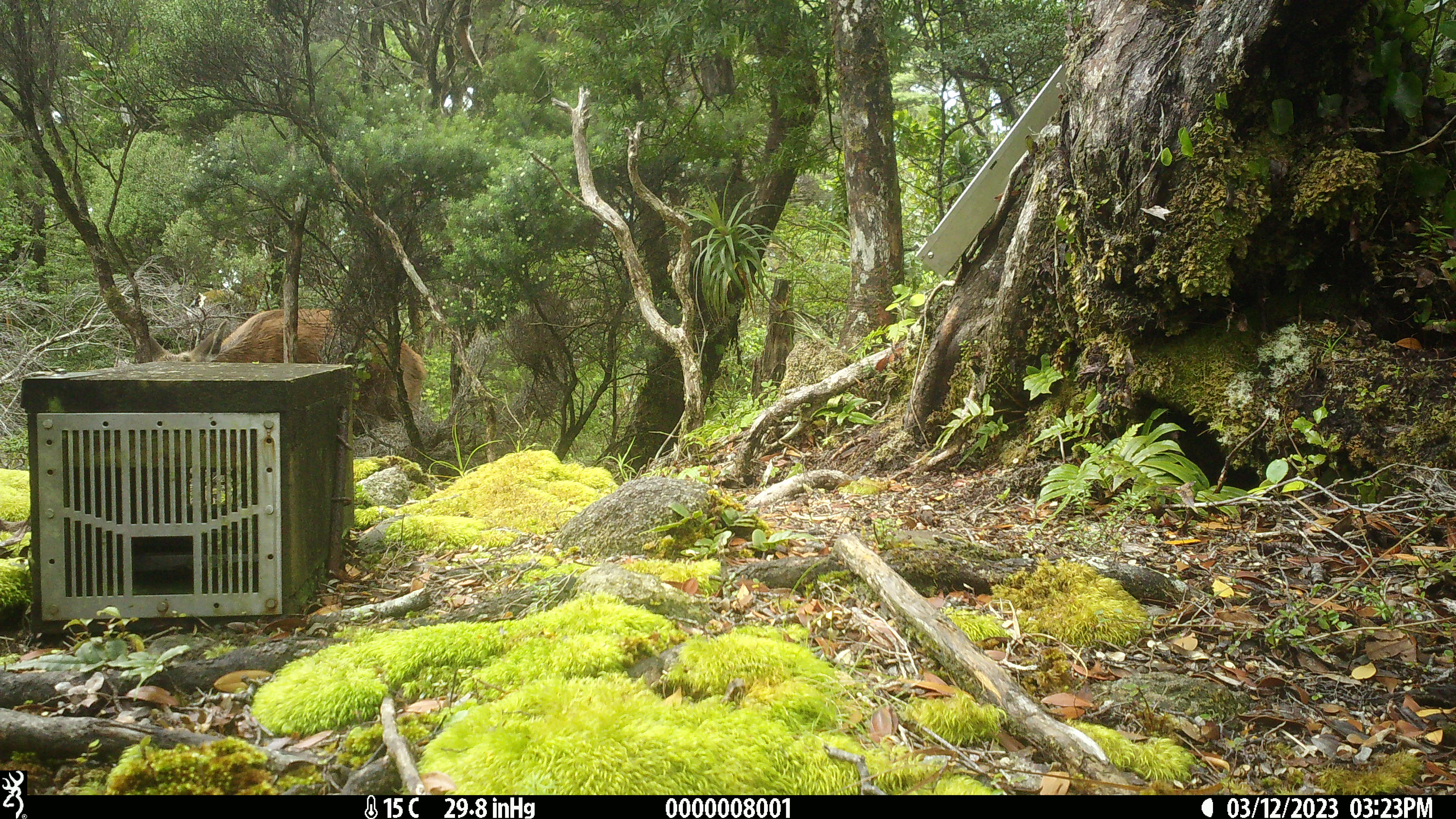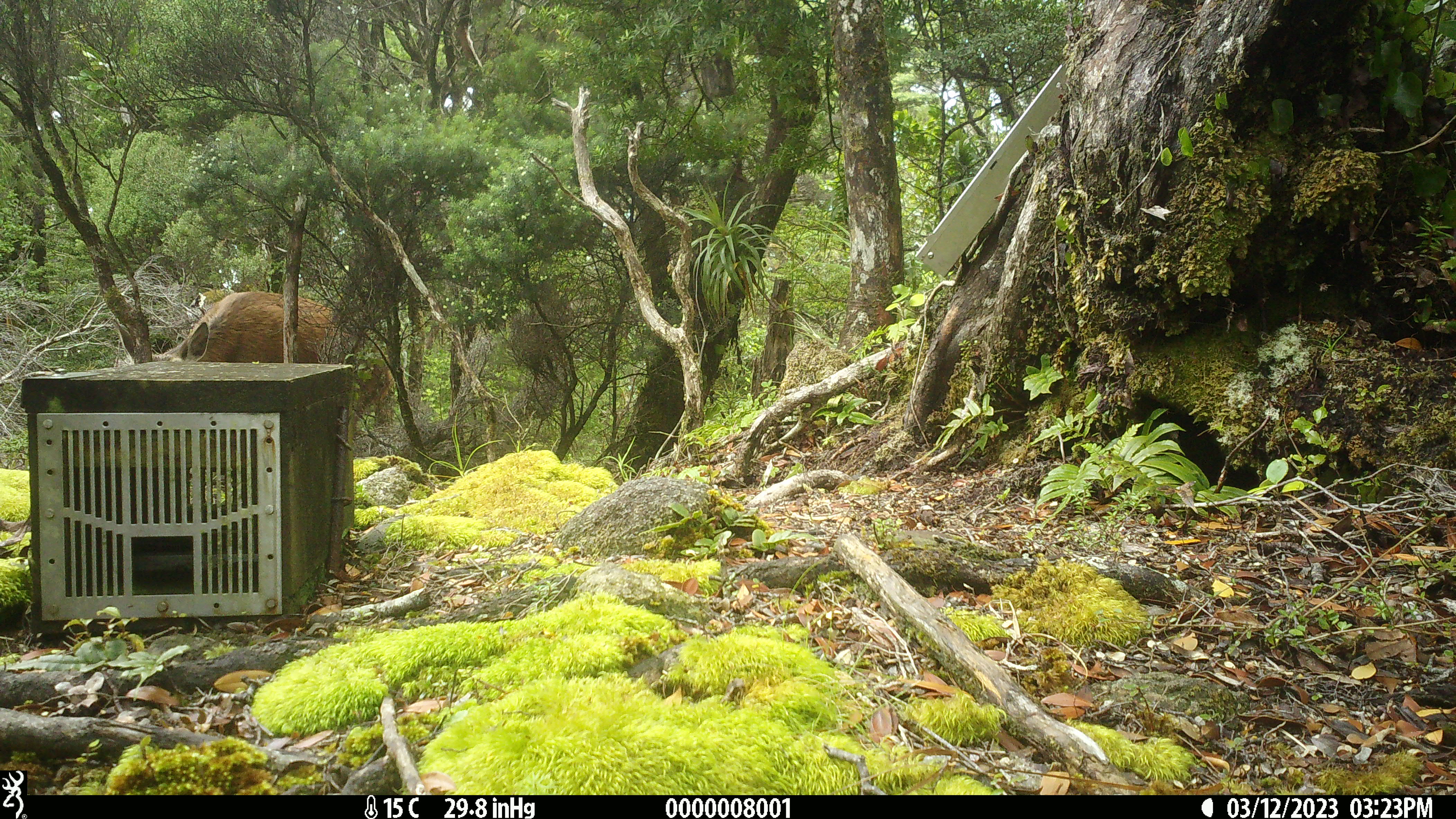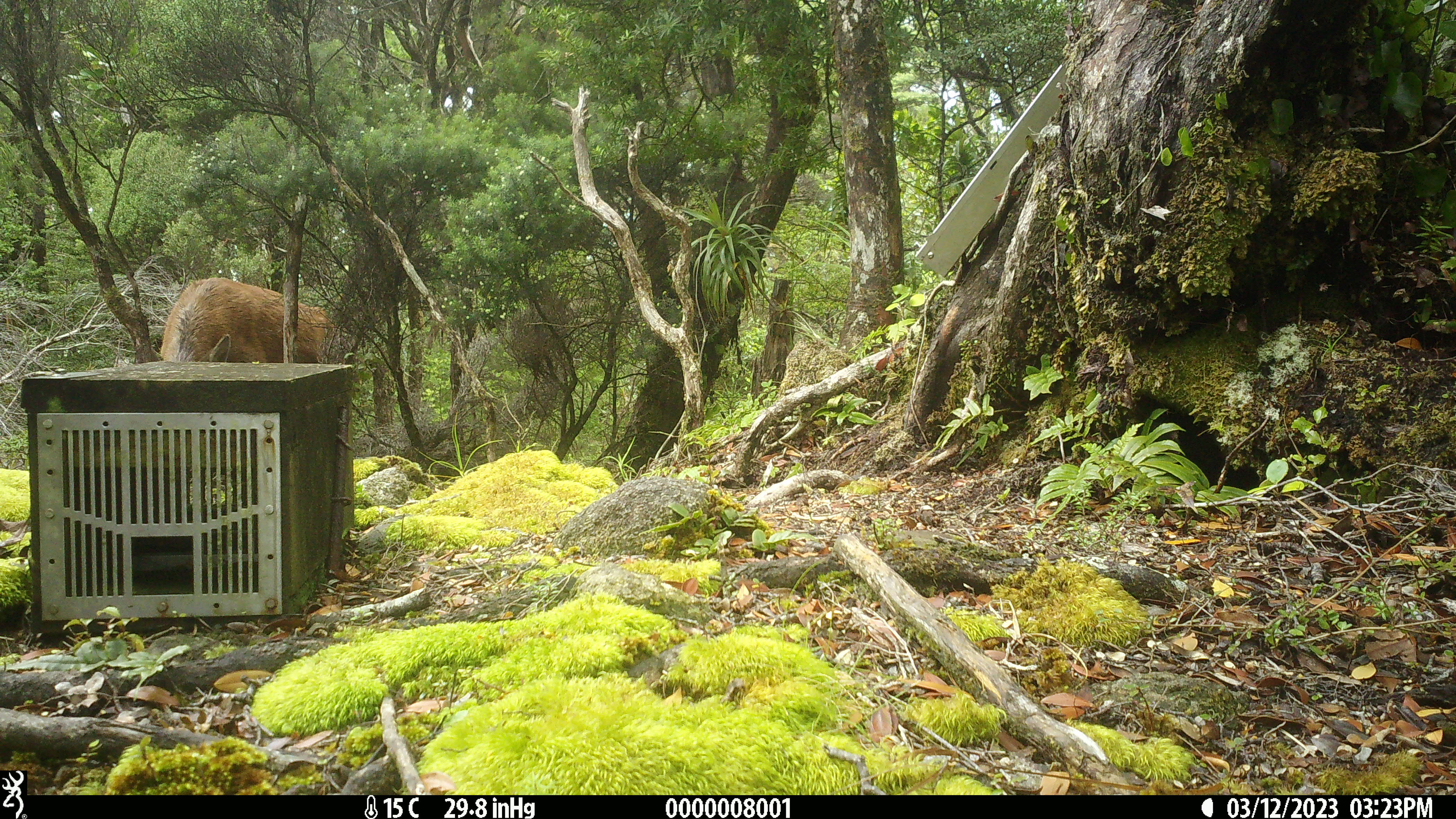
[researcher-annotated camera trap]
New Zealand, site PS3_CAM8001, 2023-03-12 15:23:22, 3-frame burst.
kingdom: Animalia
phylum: Chordata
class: Mammalia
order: Artiodactyla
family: Cervidae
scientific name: Cervidae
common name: deer